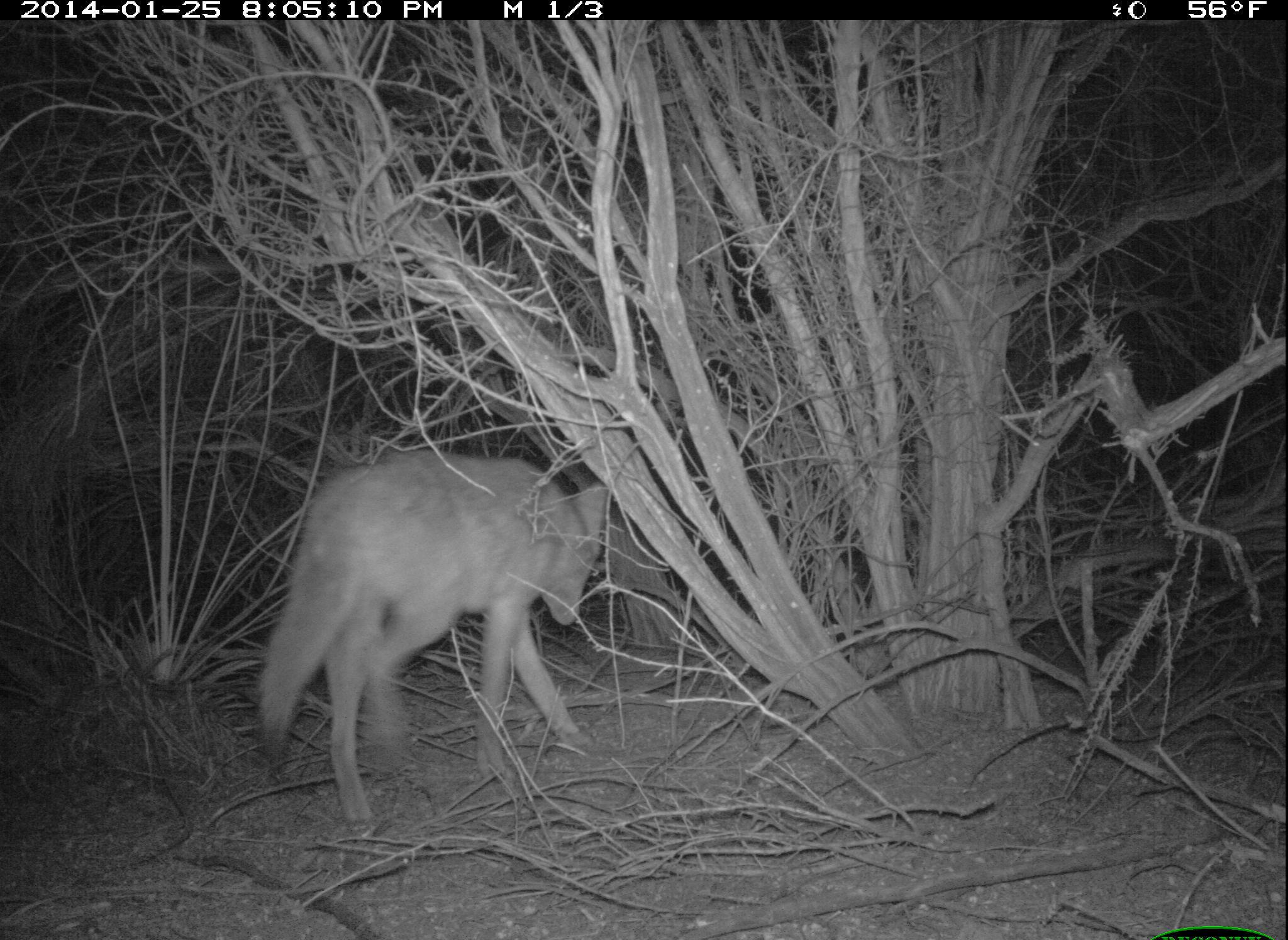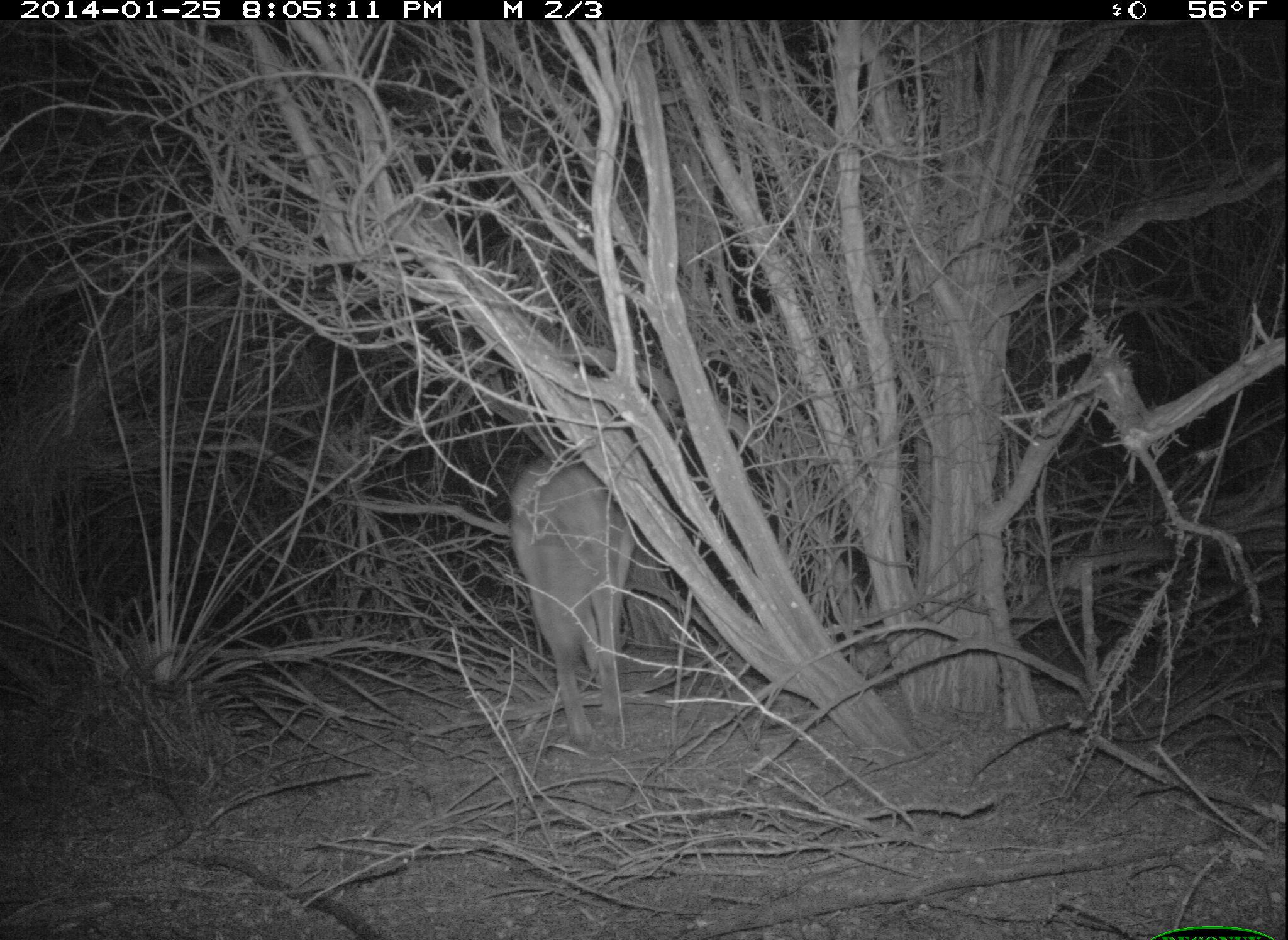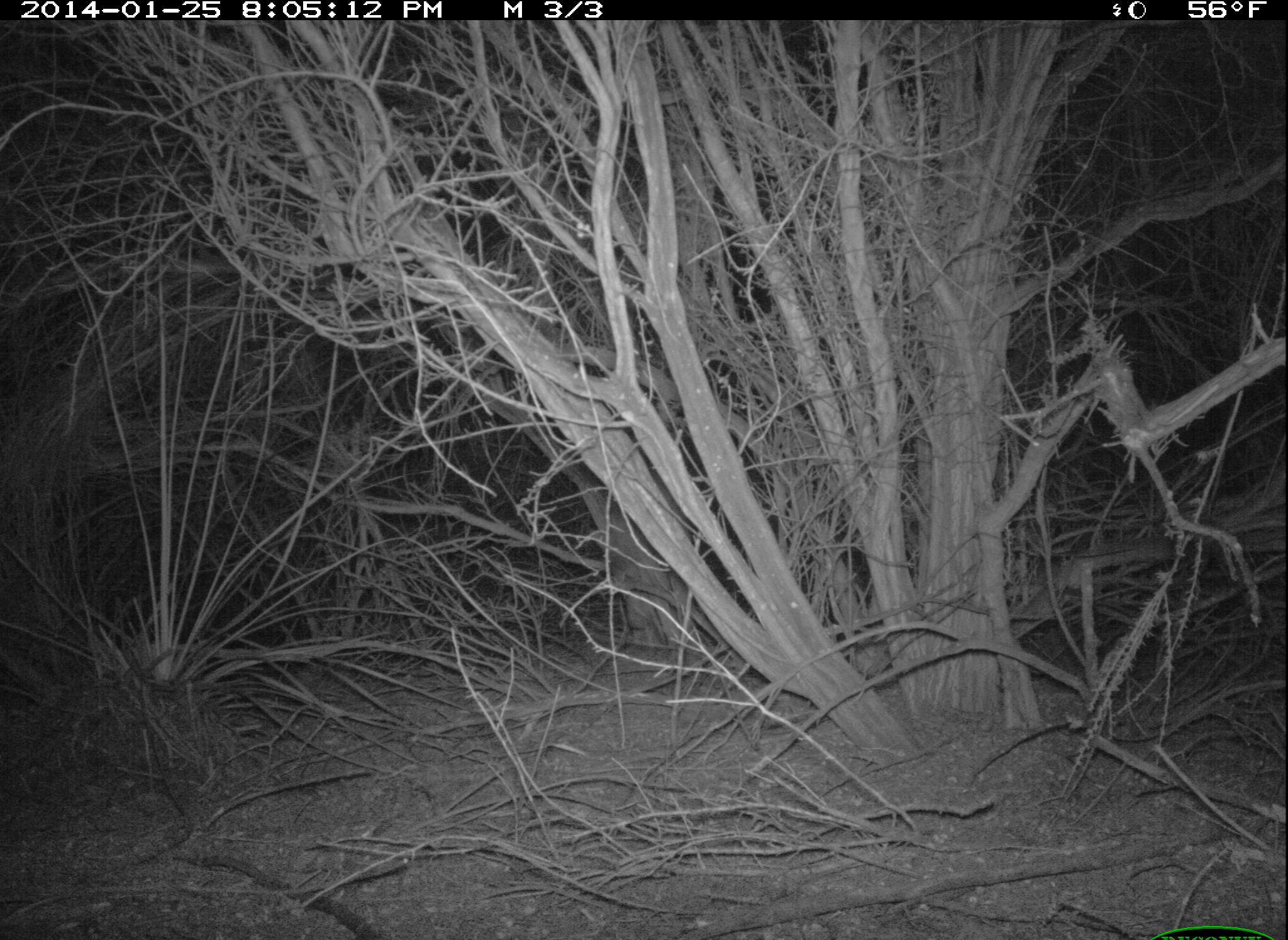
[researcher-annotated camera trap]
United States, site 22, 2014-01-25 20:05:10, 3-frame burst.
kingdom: Animalia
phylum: Chordata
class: Mammalia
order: Carnivora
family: Canidae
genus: Canis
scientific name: Canis latrans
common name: coyote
Coyote (Canis latrans).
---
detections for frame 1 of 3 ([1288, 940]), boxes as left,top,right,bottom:
coyote: 256,453,608,827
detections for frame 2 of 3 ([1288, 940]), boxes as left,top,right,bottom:
coyote: 510,453,638,746